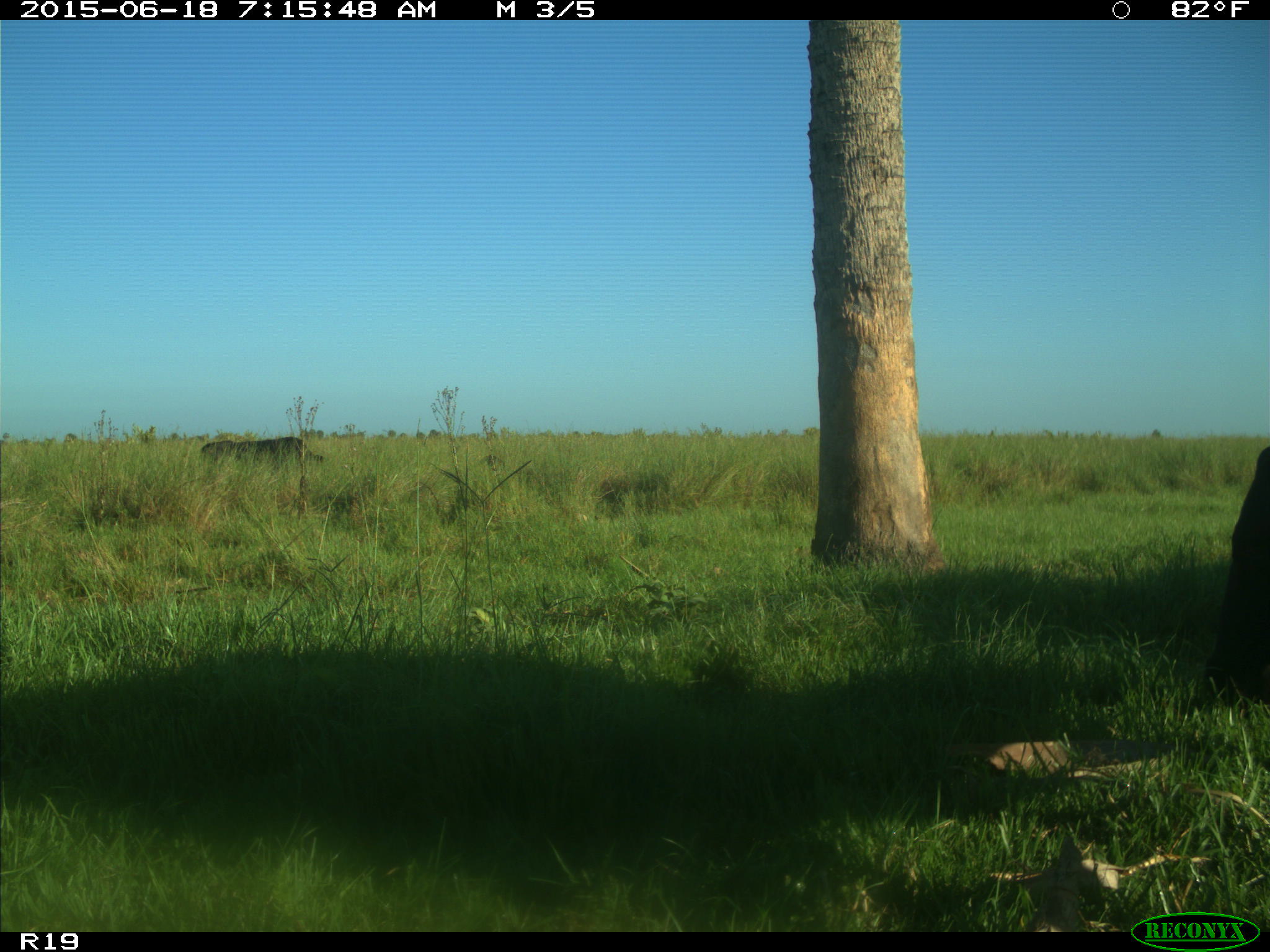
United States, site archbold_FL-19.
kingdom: Animalia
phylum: Chordata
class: Mammalia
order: Artiodactyla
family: Bovidae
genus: Bos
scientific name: Bos taurus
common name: domestic cow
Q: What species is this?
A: Bos taurus (domestic cow).